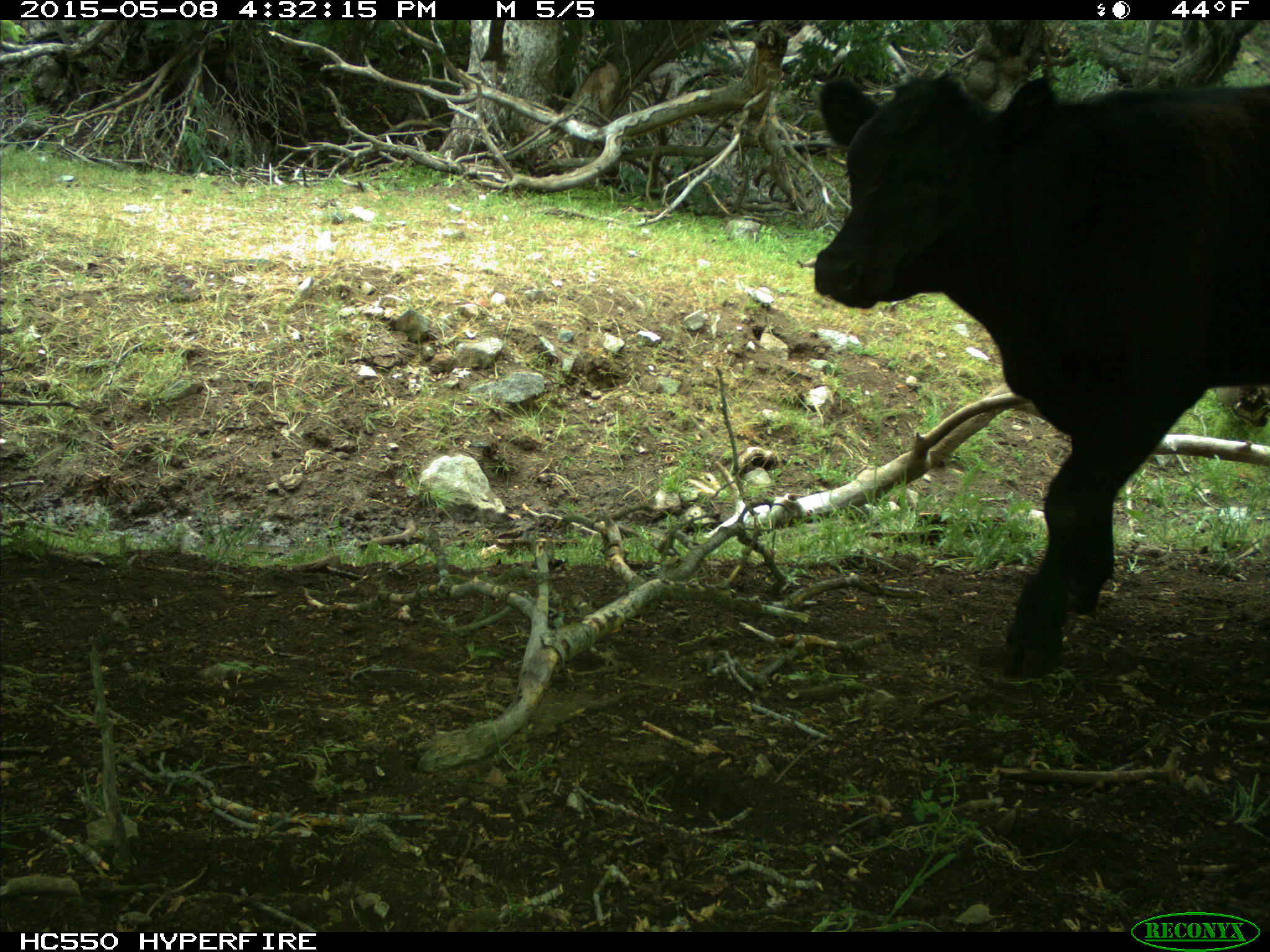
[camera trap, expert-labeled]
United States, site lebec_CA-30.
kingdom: Animalia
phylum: Chordata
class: Mammalia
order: Artiodactyla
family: Bovidae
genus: Bos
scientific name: Bos taurus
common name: domestic cow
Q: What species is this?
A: Bos taurus (domestic cow).